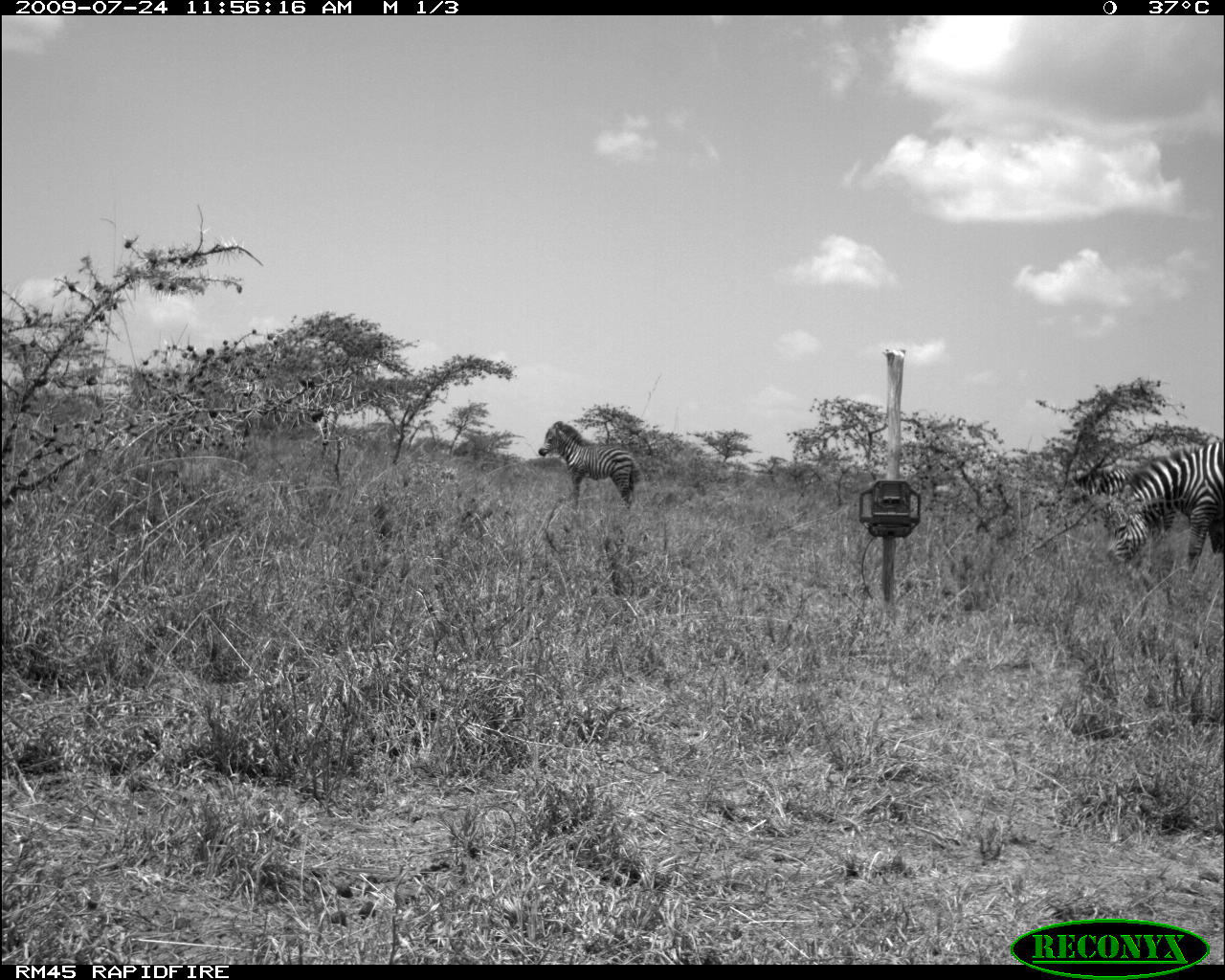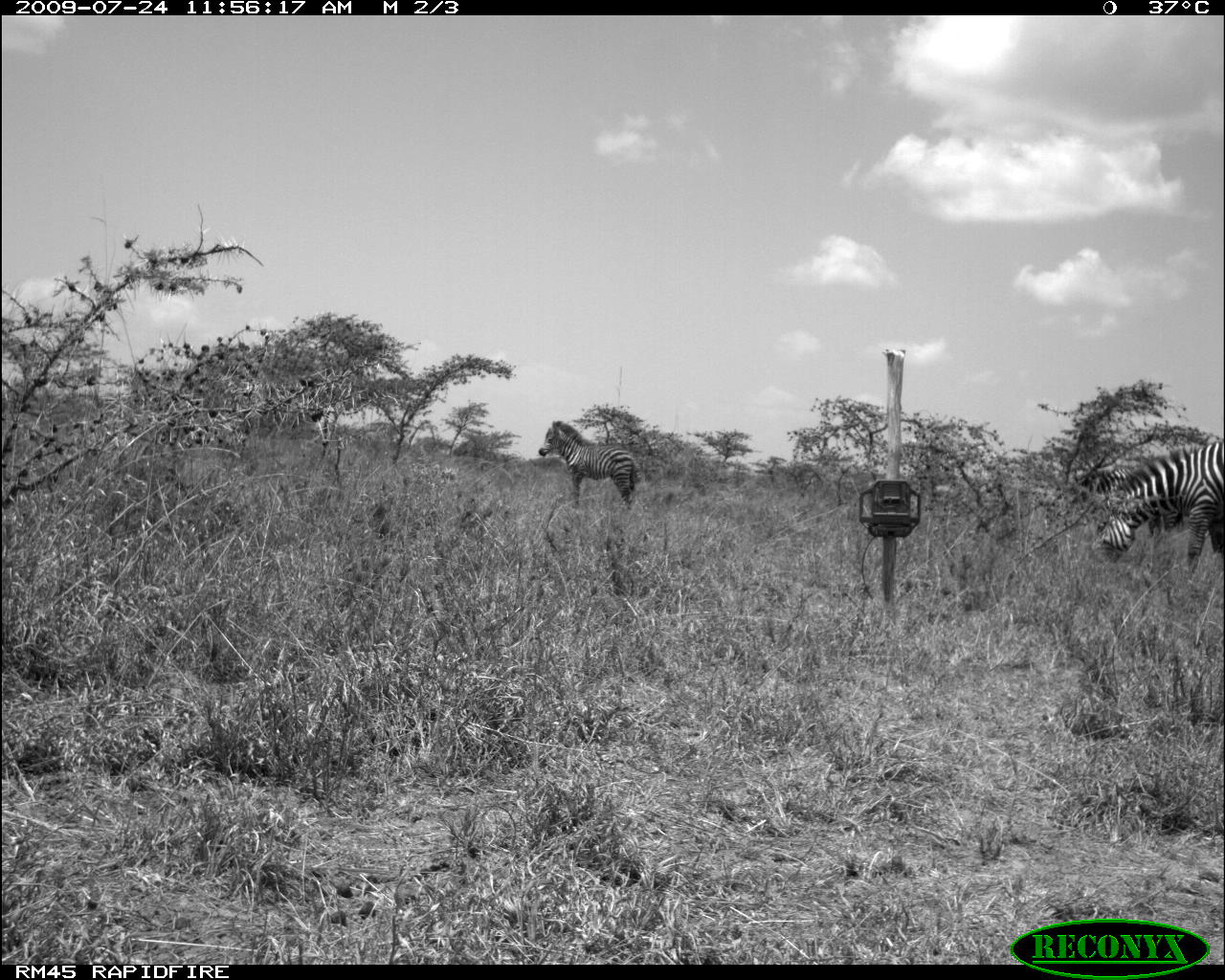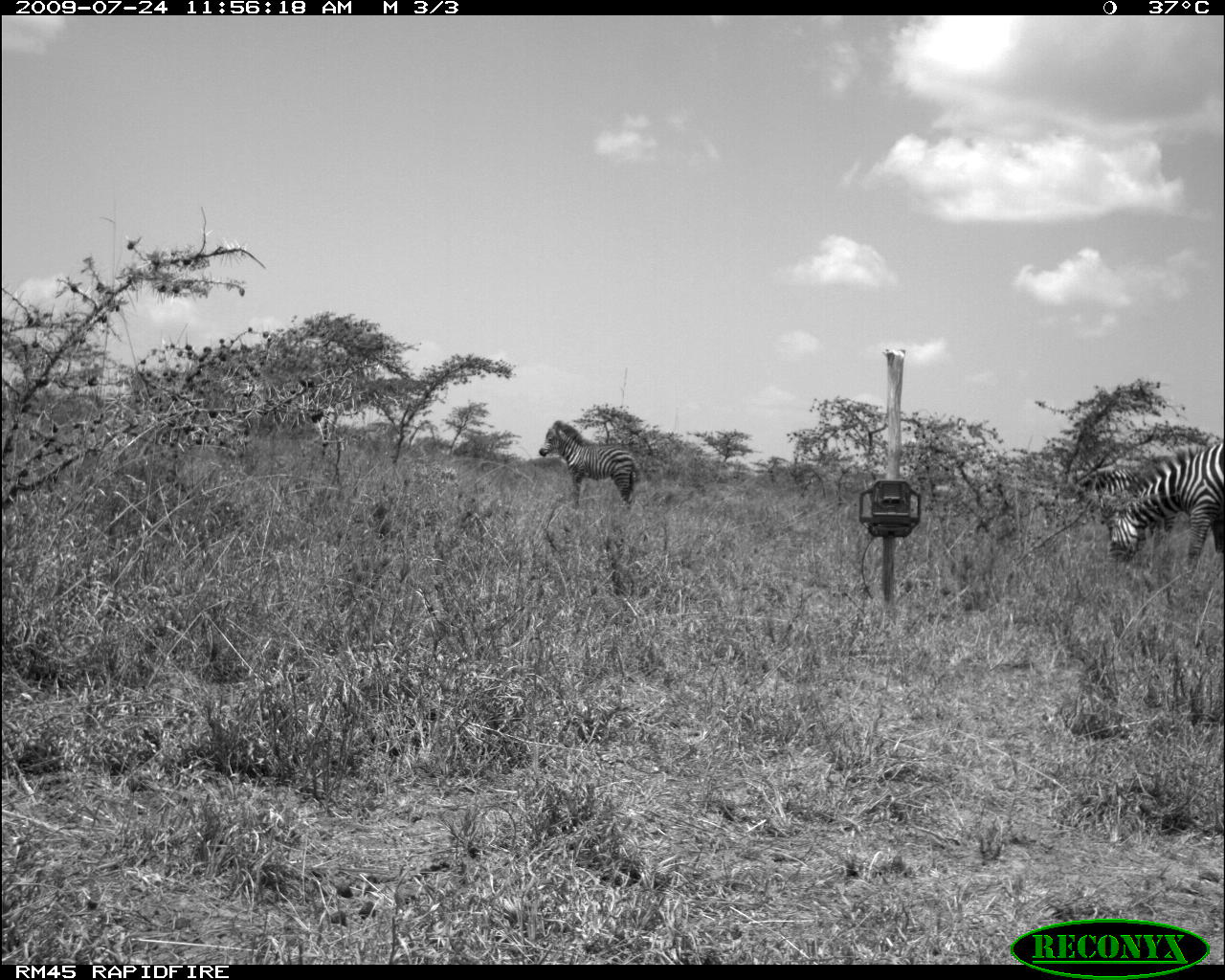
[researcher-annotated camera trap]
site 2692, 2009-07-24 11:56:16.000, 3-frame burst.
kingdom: Animalia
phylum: Chordata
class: Mammalia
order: Perissodactyla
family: Equidae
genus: Equus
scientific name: Equus quagga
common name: plains zebra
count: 3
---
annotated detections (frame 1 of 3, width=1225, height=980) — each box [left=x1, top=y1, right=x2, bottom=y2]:
equus quagga: [left=1103, top=439, right=1225, bottom=575]; [left=537, top=419, right=645, bottom=512]; [left=1068, top=462, right=1143, bottom=511]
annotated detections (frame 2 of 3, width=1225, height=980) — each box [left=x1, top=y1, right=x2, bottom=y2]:
equus quagga: [left=1088, top=438, right=1225, bottom=568]; [left=537, top=419, right=647, bottom=512]; [left=1080, top=458, right=1190, bottom=537]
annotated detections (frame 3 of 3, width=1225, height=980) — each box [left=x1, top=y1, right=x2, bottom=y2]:
equus quagga: [left=1095, top=438, right=1225, bottom=582]; [left=537, top=418, right=647, bottom=516]; [left=1080, top=461, right=1139, bottom=499]